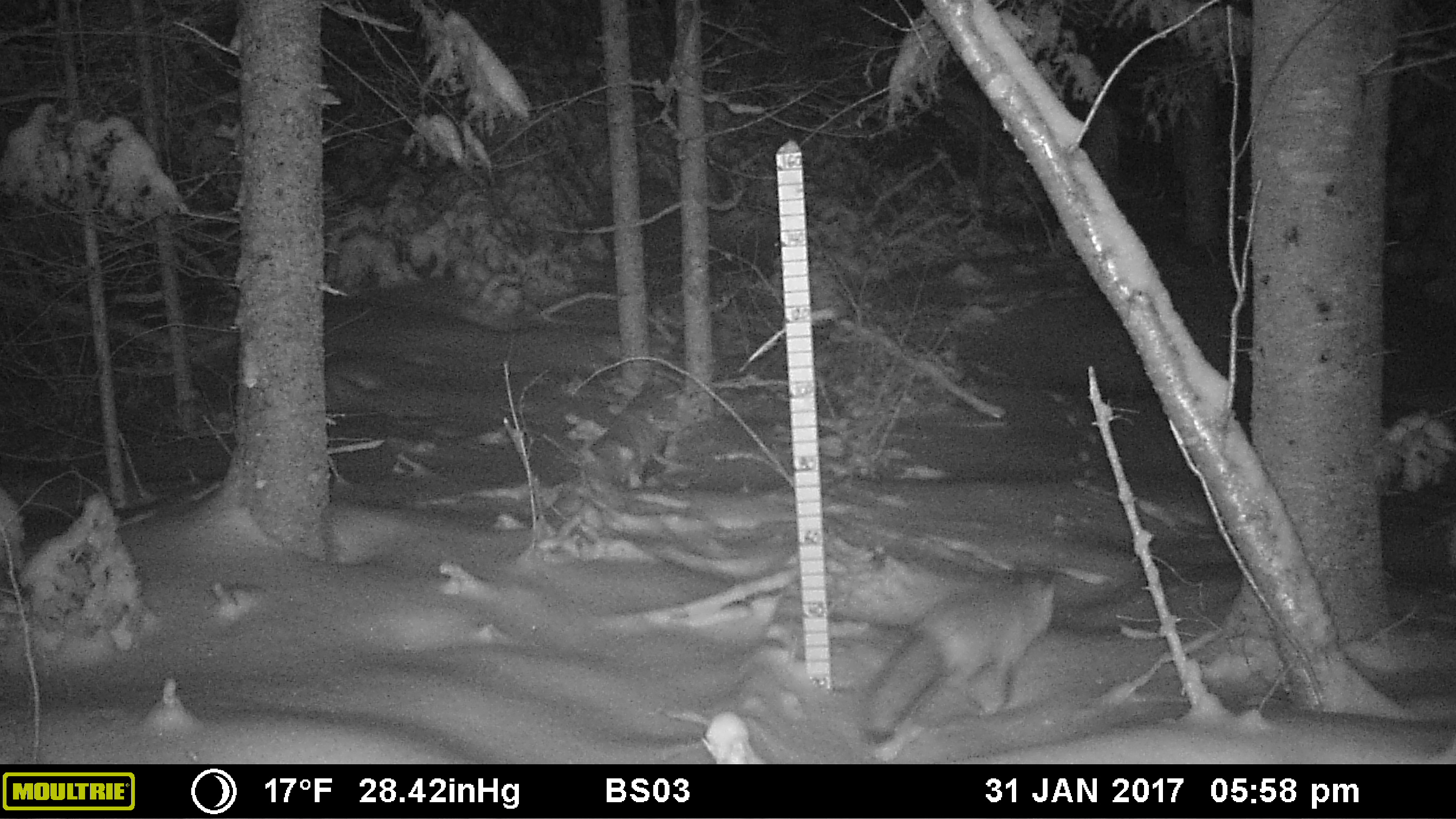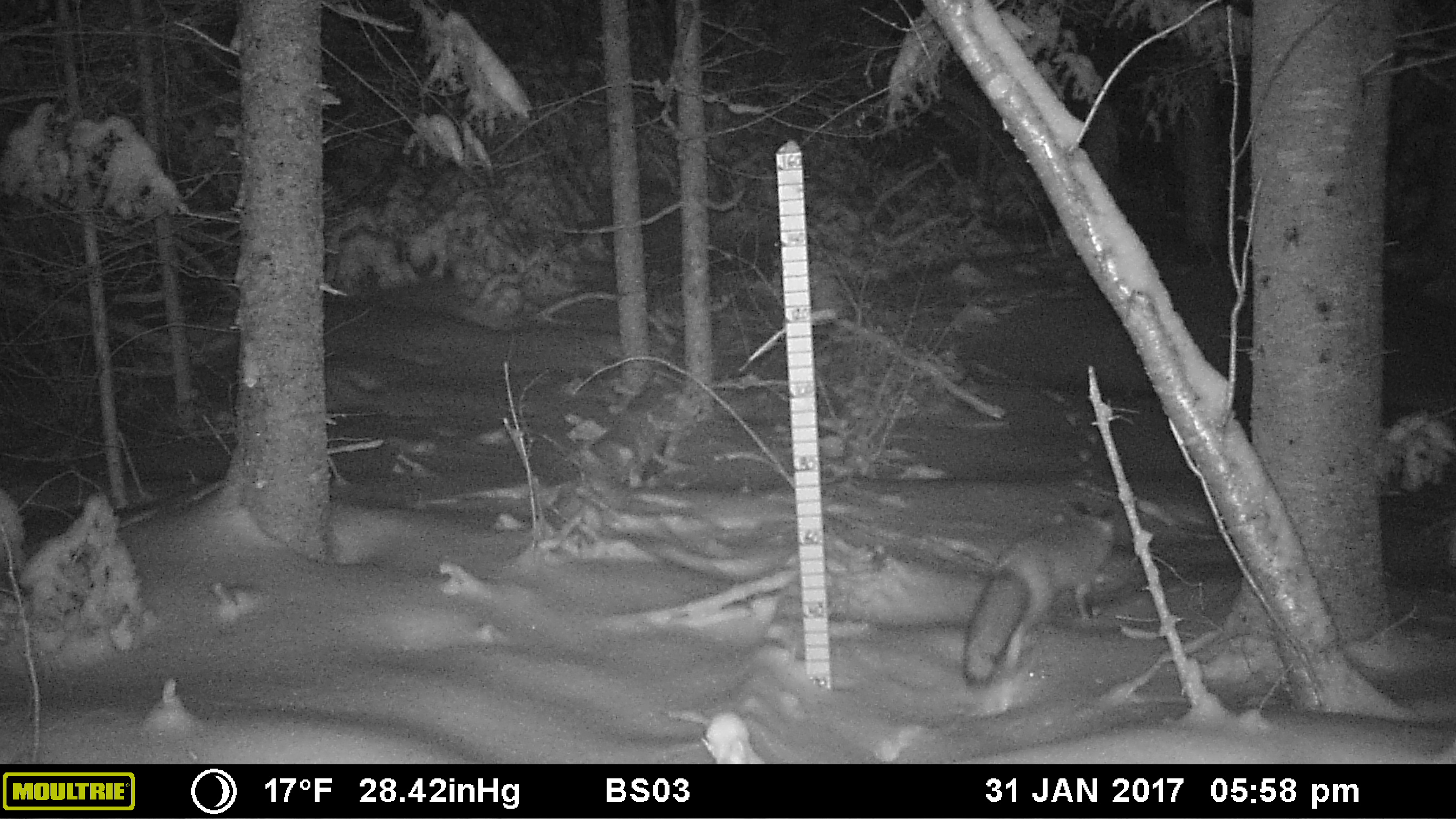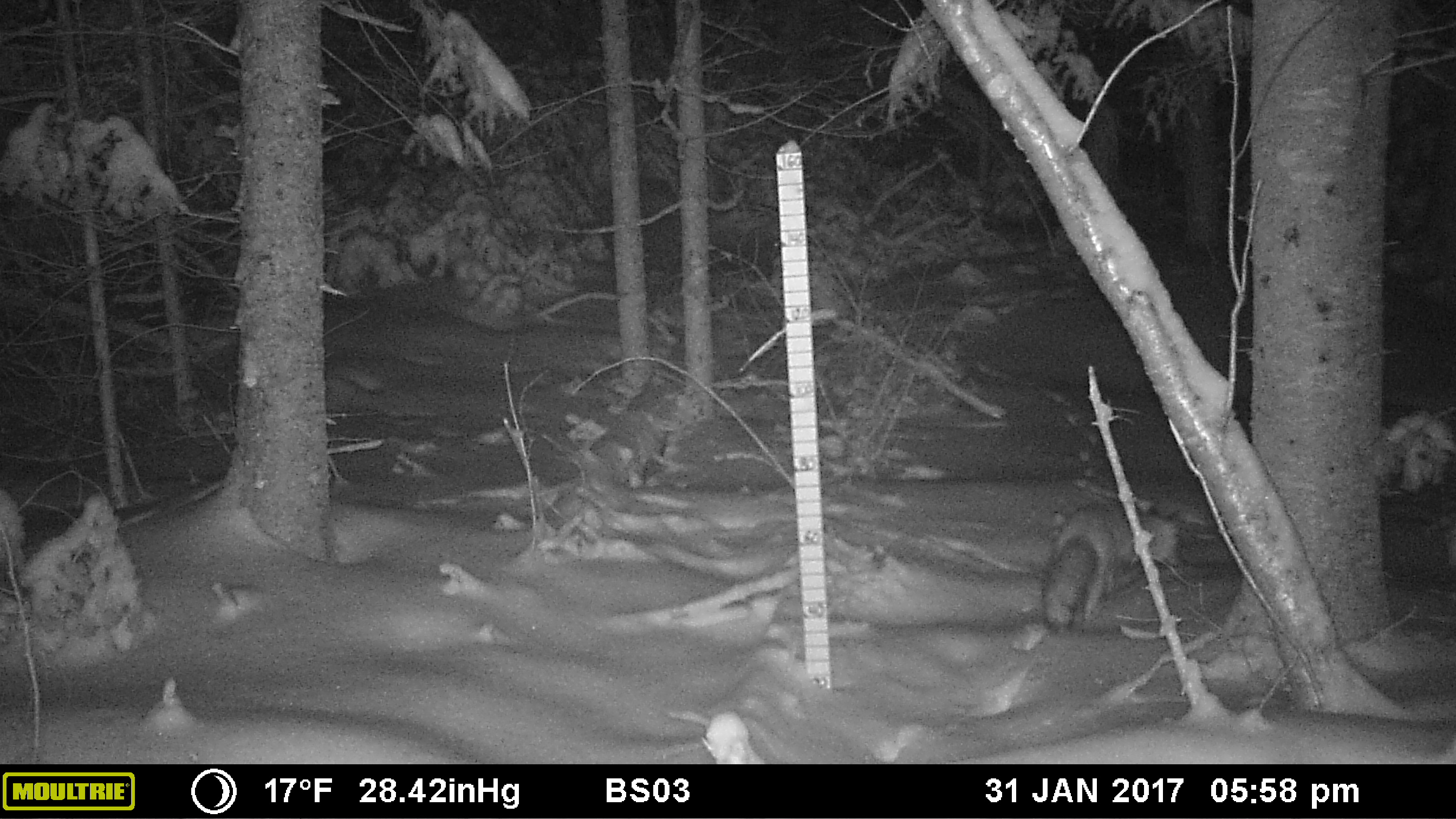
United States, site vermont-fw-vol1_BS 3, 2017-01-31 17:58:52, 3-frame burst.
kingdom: Animalia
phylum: Chordata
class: Mammalia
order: Carnivora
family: Canidae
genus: Vulpes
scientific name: Vulpes vulpes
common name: red fox